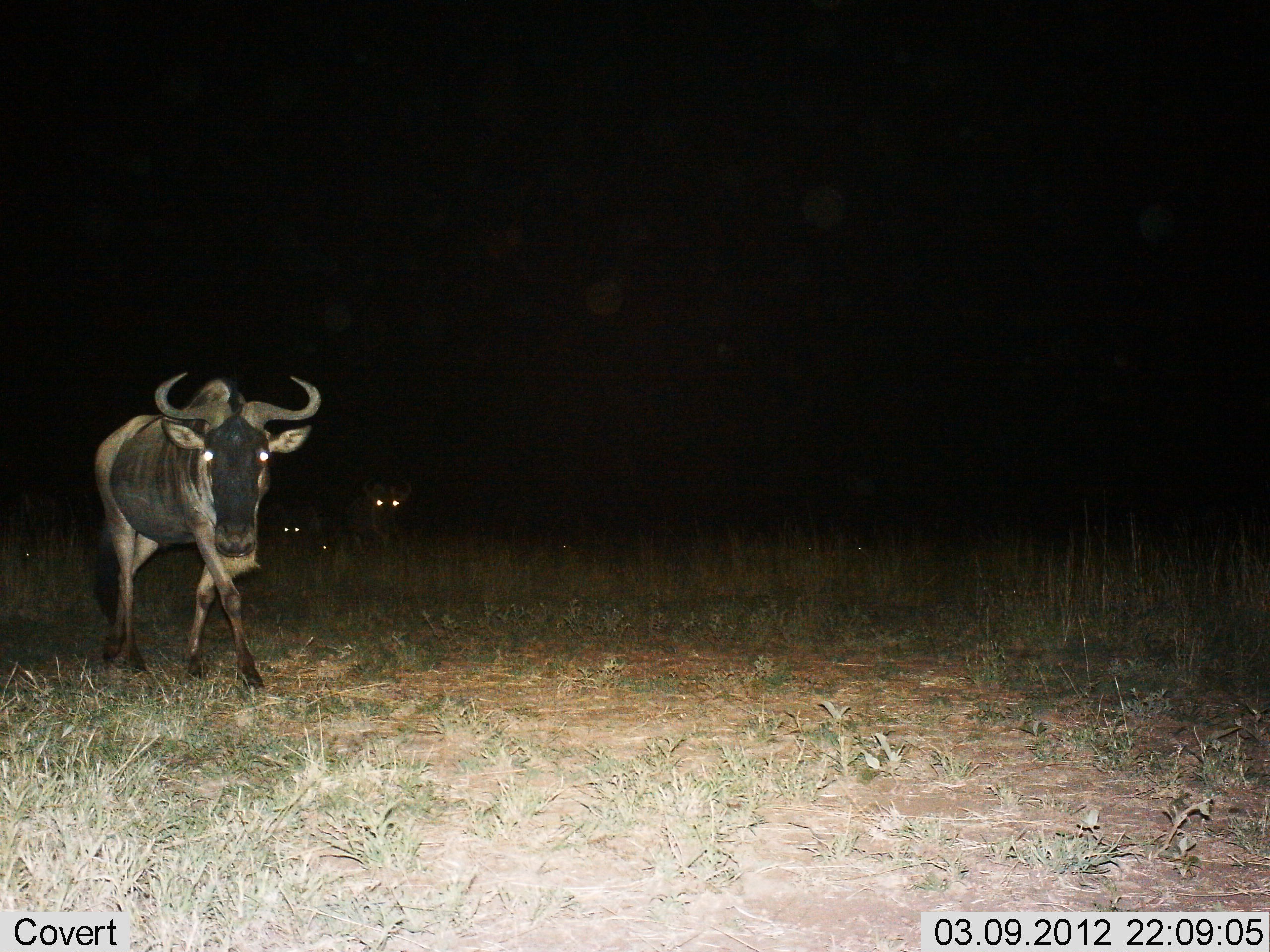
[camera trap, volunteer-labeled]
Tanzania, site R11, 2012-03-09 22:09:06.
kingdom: Animalia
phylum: Chordata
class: Mammalia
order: Artiodactyla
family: Bovidae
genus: Connochaetes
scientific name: Connochaetes taurinus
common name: blue wildebeest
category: wildebeest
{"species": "wildebeest (blue wildebeest) (Connochaetes taurinus)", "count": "3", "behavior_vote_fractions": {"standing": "41%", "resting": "17%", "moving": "62%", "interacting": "0%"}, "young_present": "0%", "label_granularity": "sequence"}